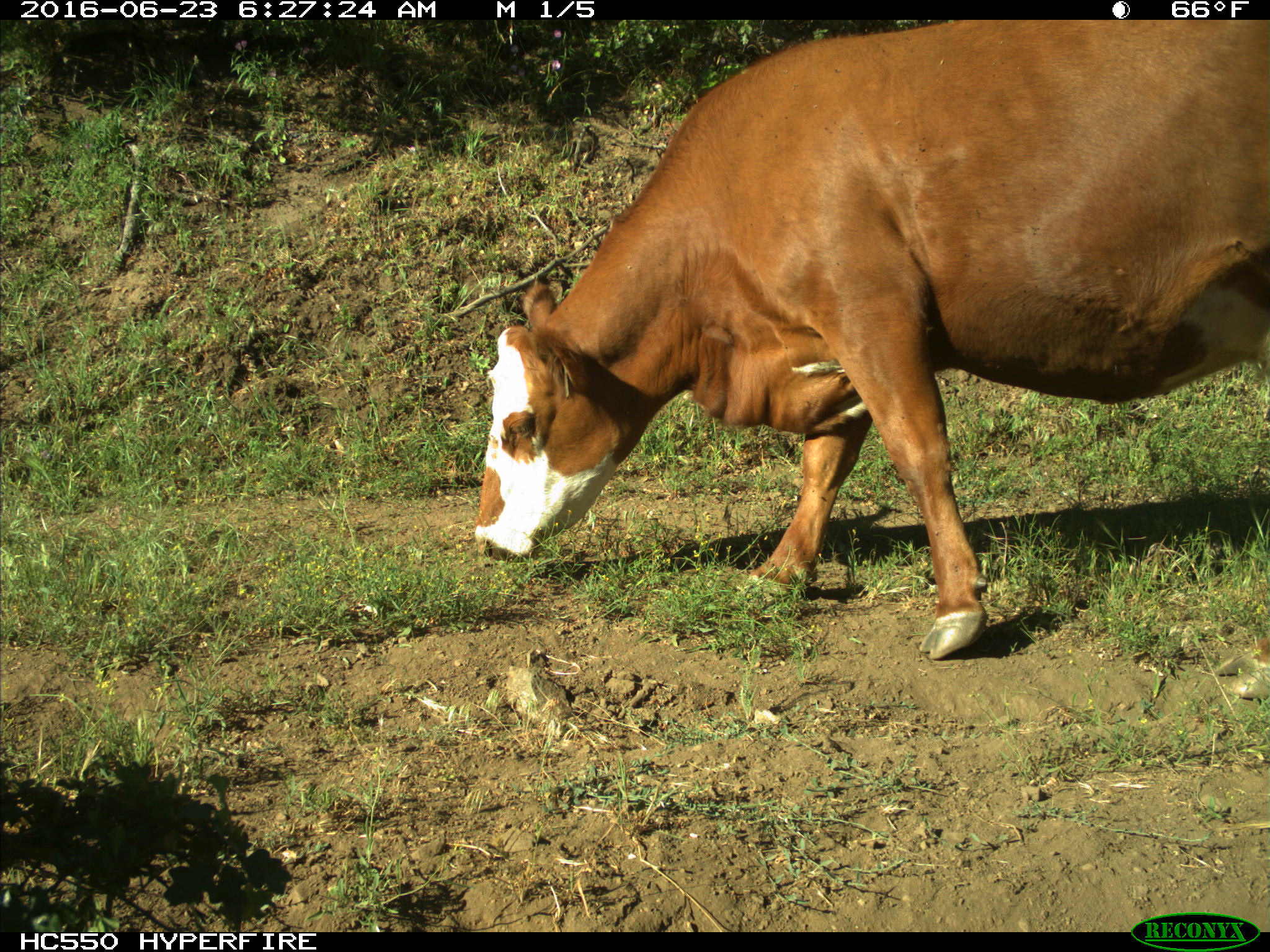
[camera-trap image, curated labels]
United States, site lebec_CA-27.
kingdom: Animalia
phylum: Chordata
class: Mammalia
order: Artiodactyla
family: Bovidae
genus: Bos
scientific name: Bos taurus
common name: domestic cow